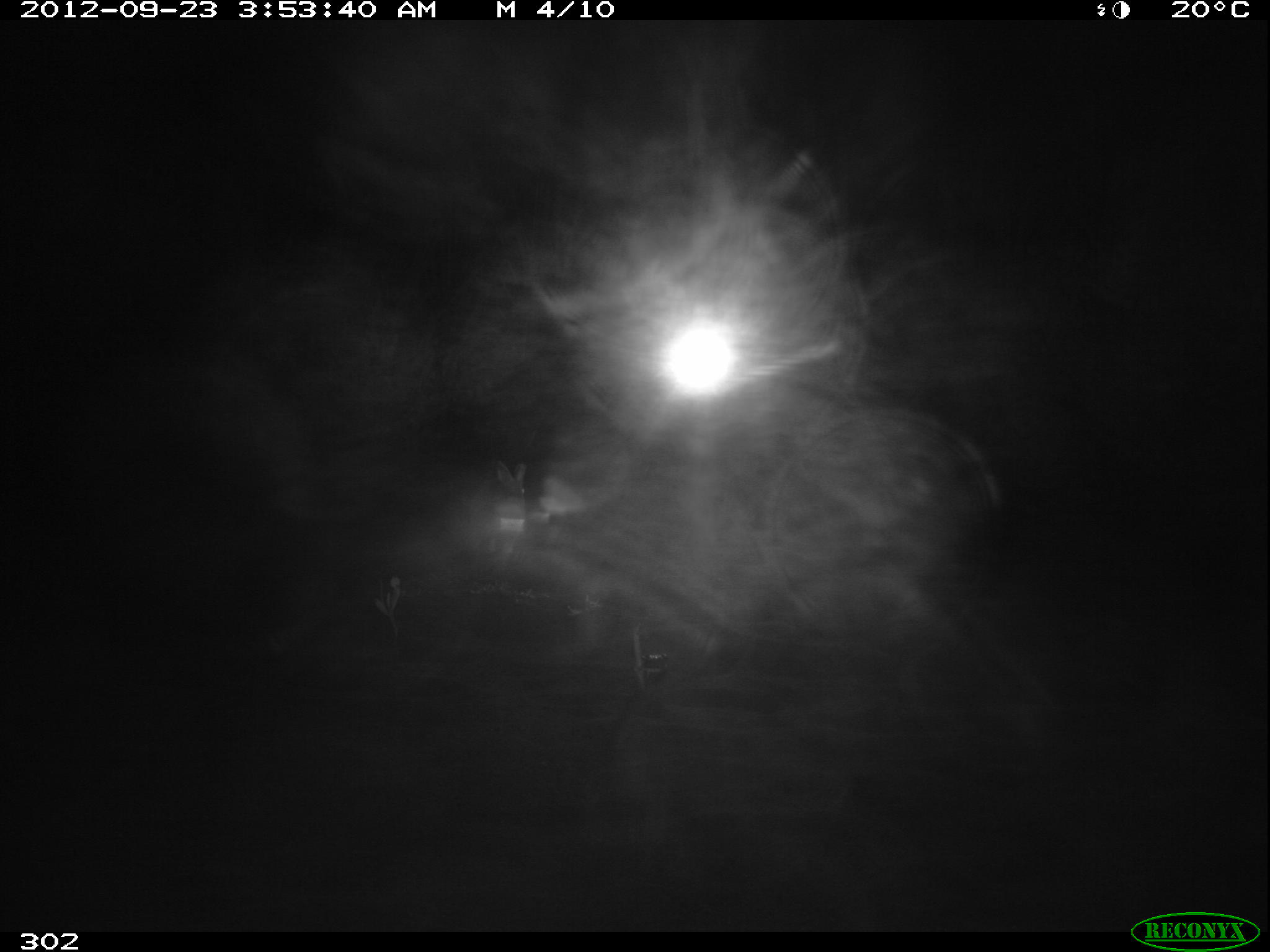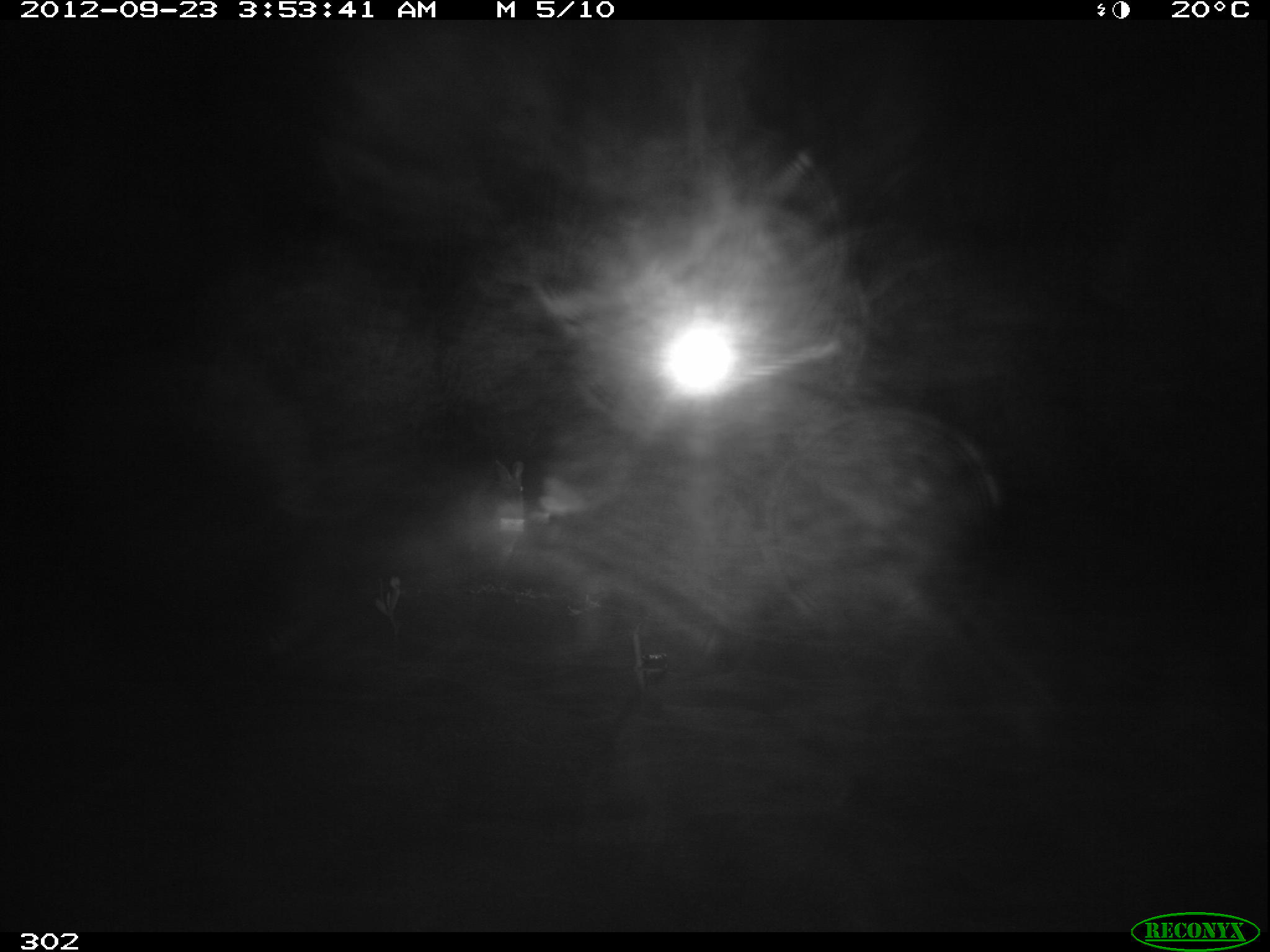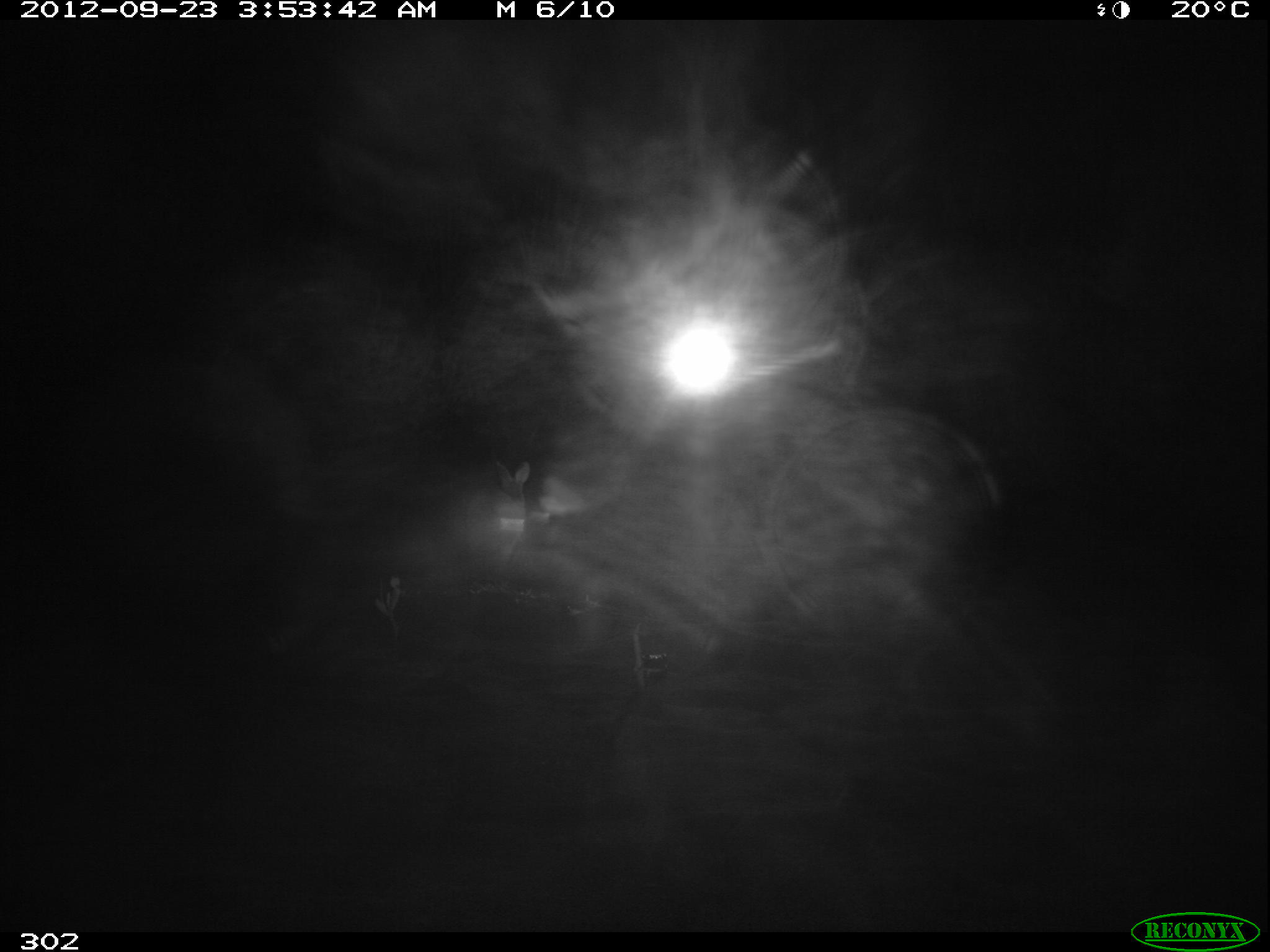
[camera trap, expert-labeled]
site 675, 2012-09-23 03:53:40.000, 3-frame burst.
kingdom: Animalia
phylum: Chordata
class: Mammalia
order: Lagomorpha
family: Leporidae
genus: Sylvilagus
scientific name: Sylvilagus brasiliensis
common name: tapeti